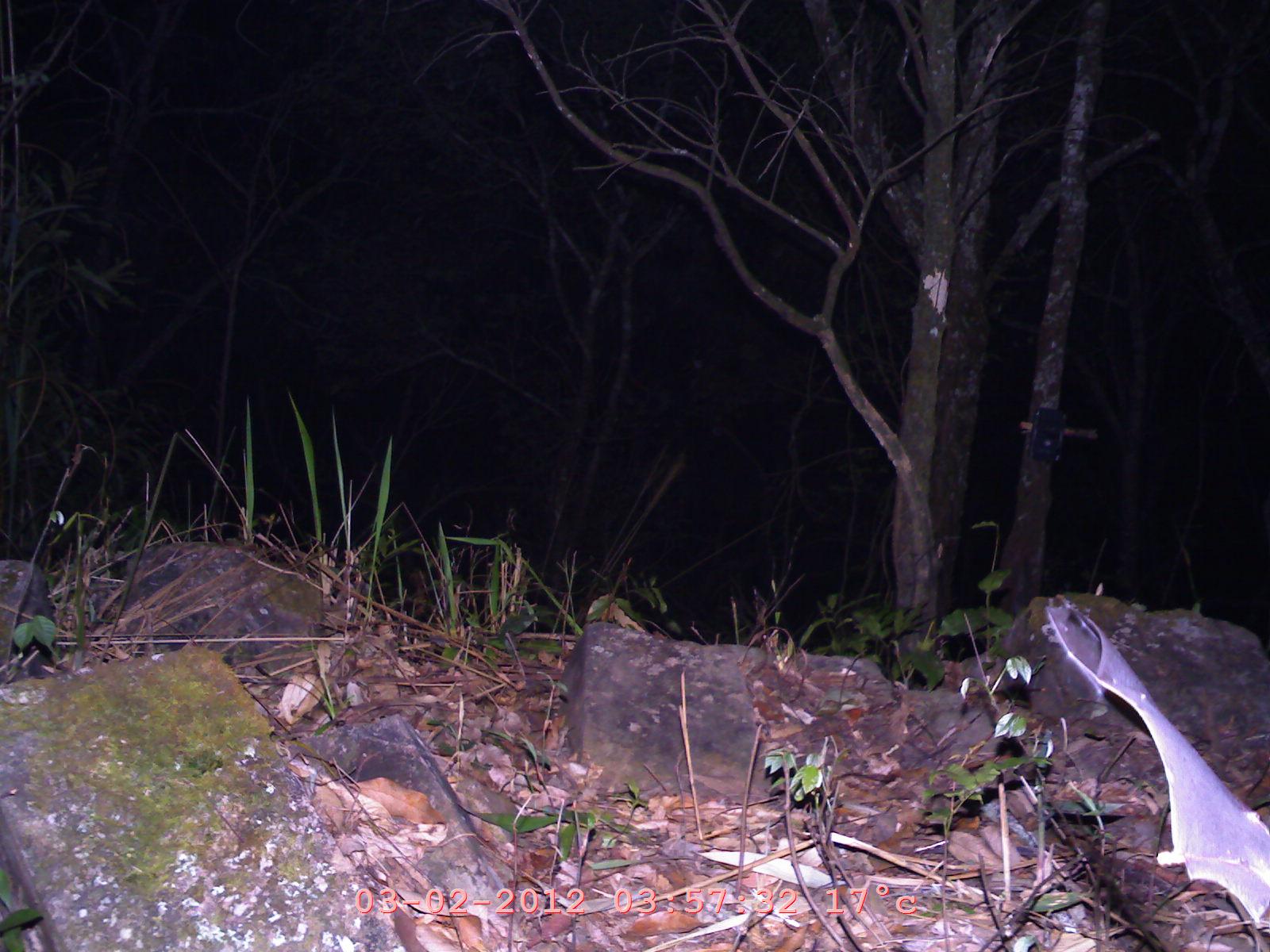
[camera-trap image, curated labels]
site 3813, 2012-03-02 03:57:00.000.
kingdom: Animalia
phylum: Chordata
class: Mammalia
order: Chiroptera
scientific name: Chiroptera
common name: bats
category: unknown bat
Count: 1.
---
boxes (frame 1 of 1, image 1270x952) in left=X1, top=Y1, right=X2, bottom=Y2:
unknown bat: left=1045, top=598, right=1267, bottom=935